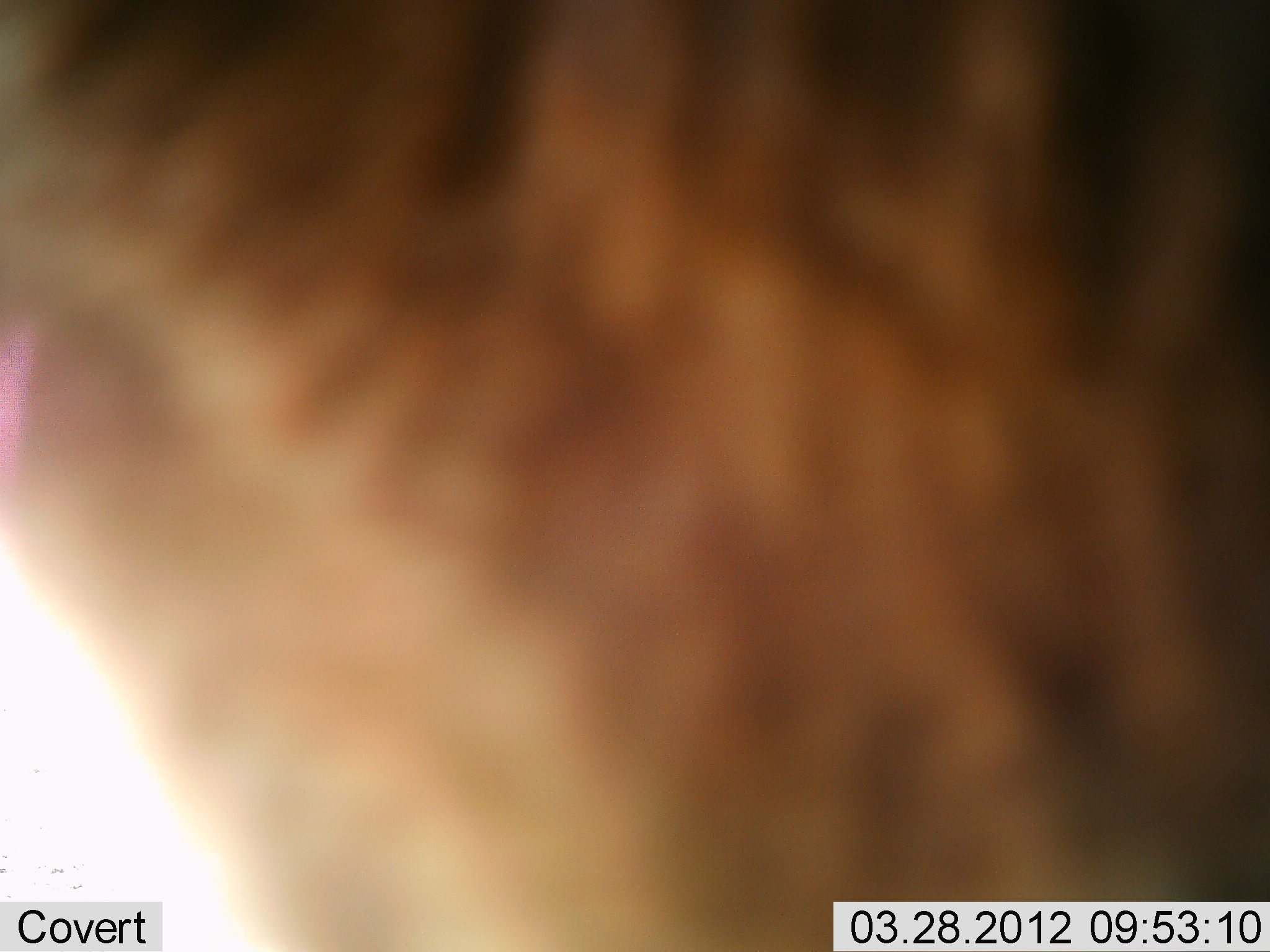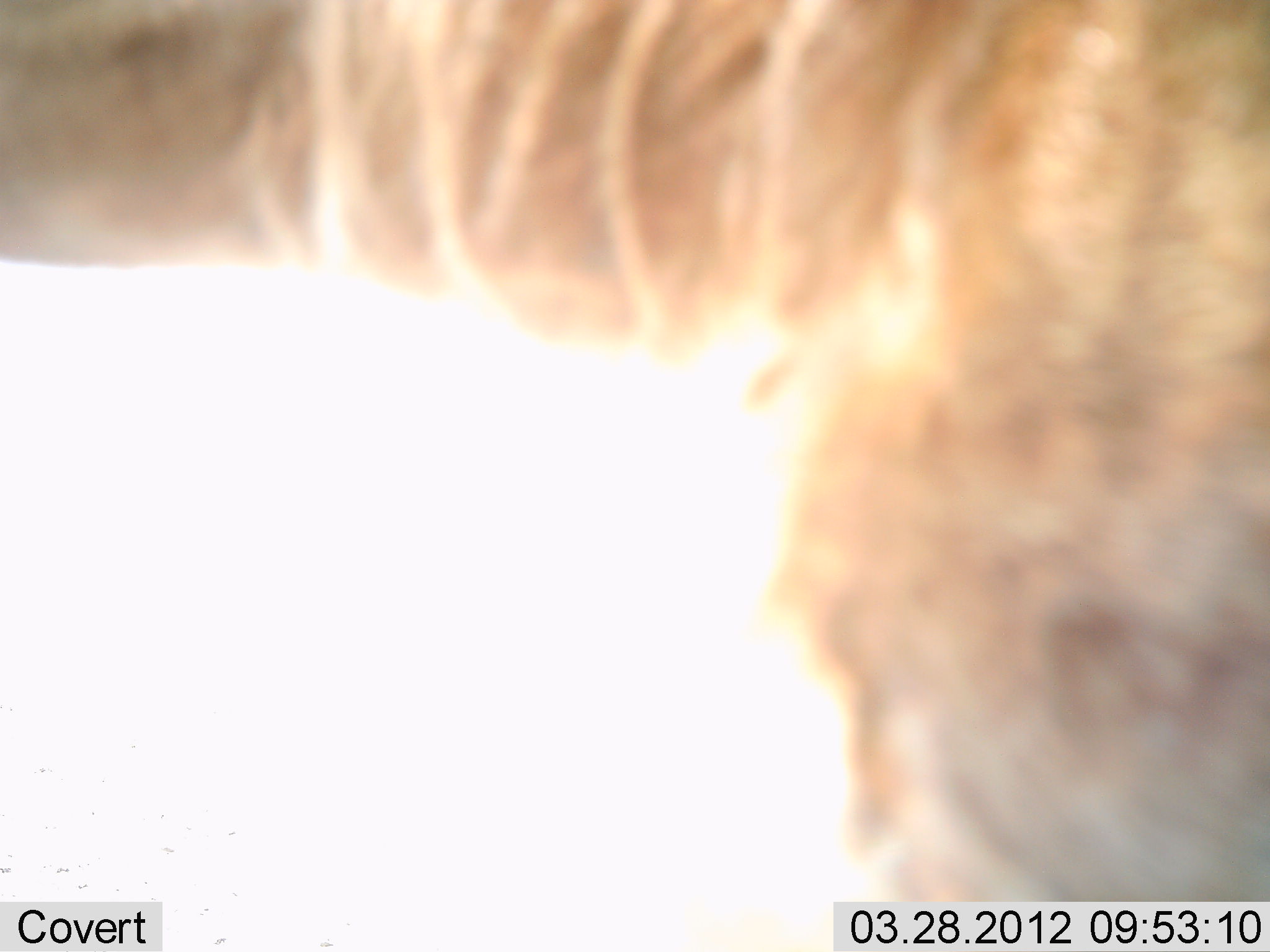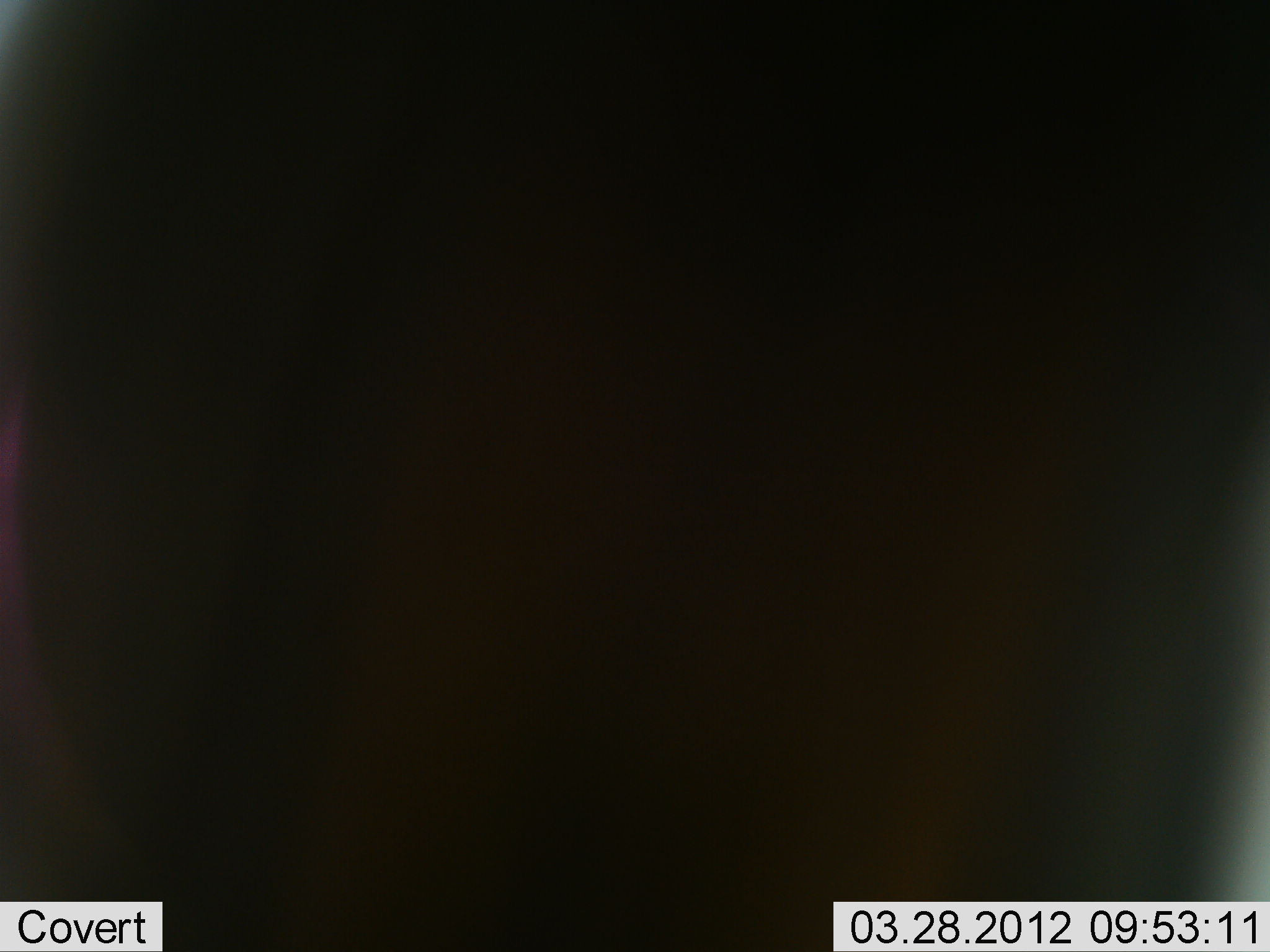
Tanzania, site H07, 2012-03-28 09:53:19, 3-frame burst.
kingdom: Animalia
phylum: Chordata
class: Mammalia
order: Artiodactyla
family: Bovidae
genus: Connochaetes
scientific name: Connochaetes taurinus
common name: blue wildebeest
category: wildebeest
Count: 1.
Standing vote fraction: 75%.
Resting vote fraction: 0%.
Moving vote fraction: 25%.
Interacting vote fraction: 0%.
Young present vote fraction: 0%.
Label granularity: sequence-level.